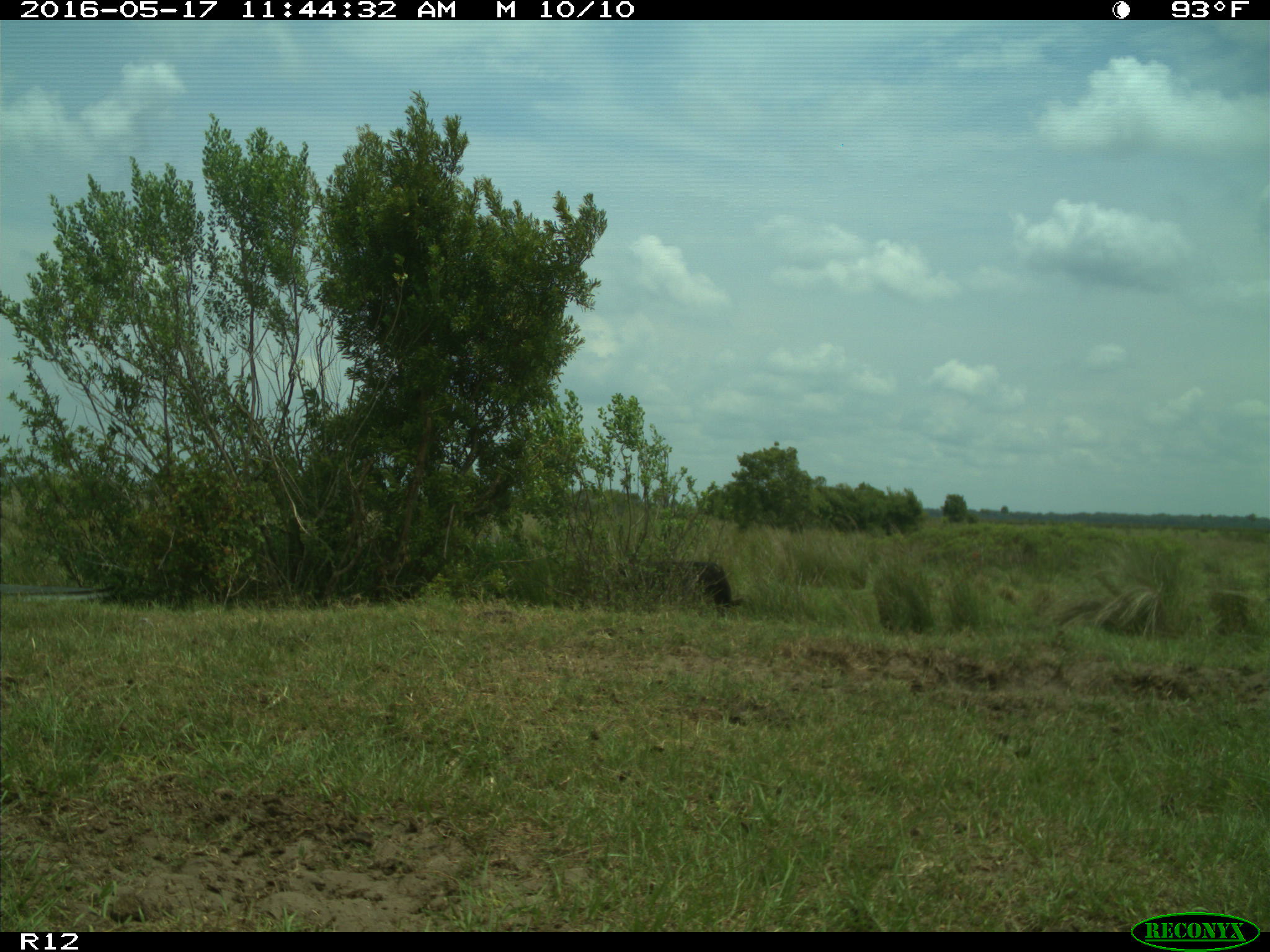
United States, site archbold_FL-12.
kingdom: Animalia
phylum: Chordata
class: Mammalia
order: Artiodactyla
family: Bovidae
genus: Bos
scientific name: Bos taurus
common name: domestic cow